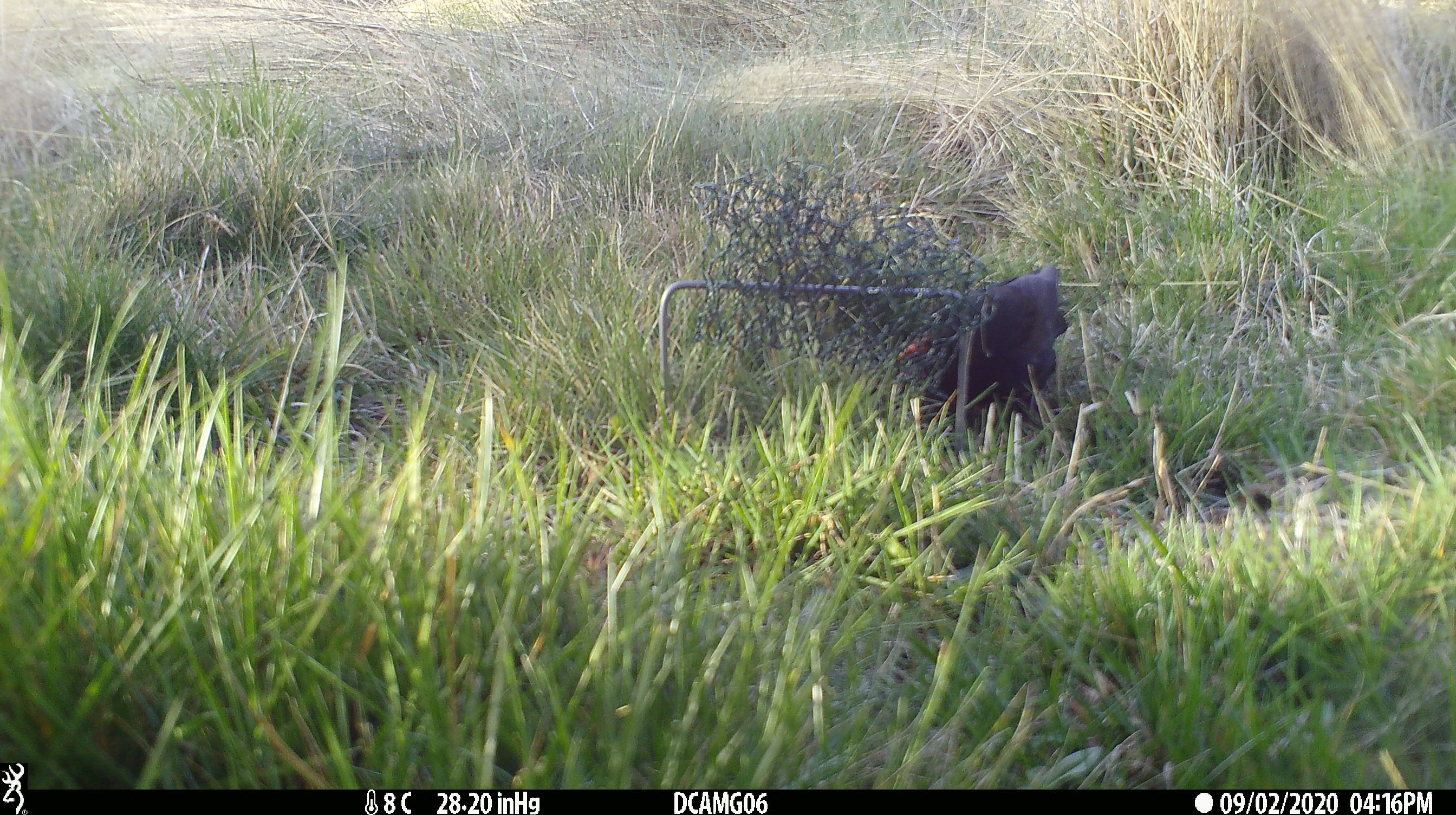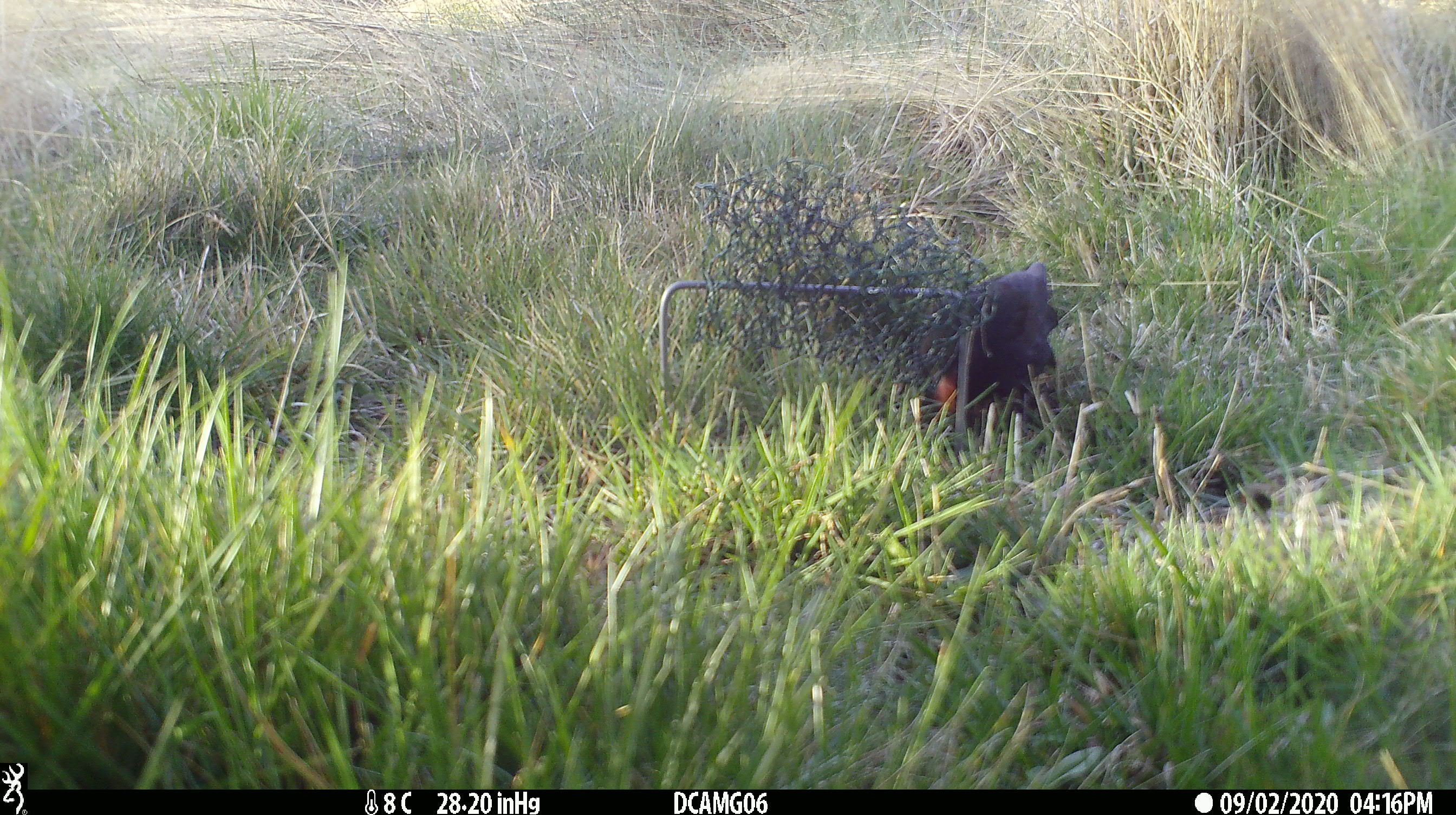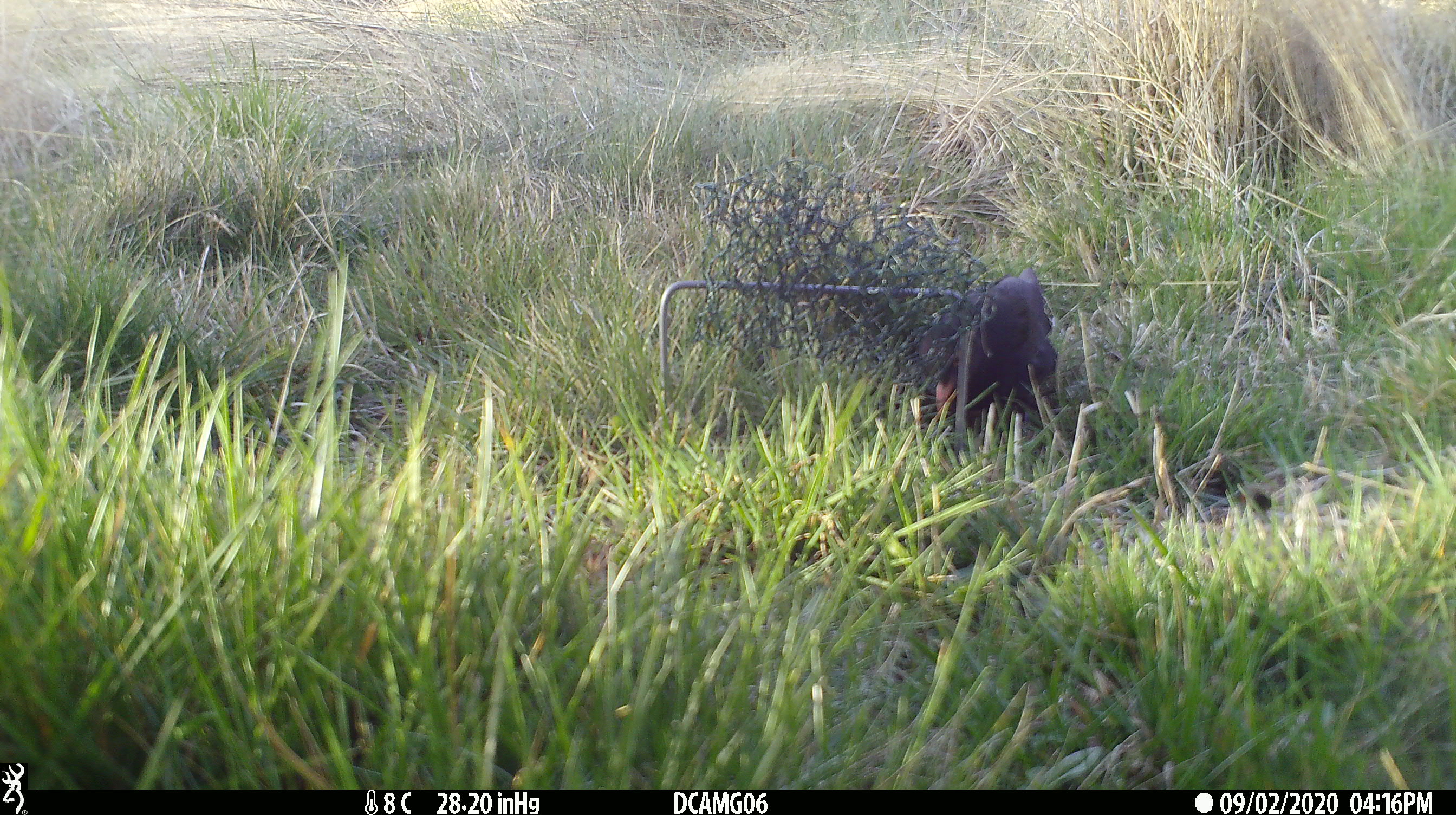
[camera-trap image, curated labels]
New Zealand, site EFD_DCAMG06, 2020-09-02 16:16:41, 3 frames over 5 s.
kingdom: Animalia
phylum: Chordata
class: Aves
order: Passeriformes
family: Turdidae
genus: Turdus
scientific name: Turdus merula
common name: eurasian blackbird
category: blackbird